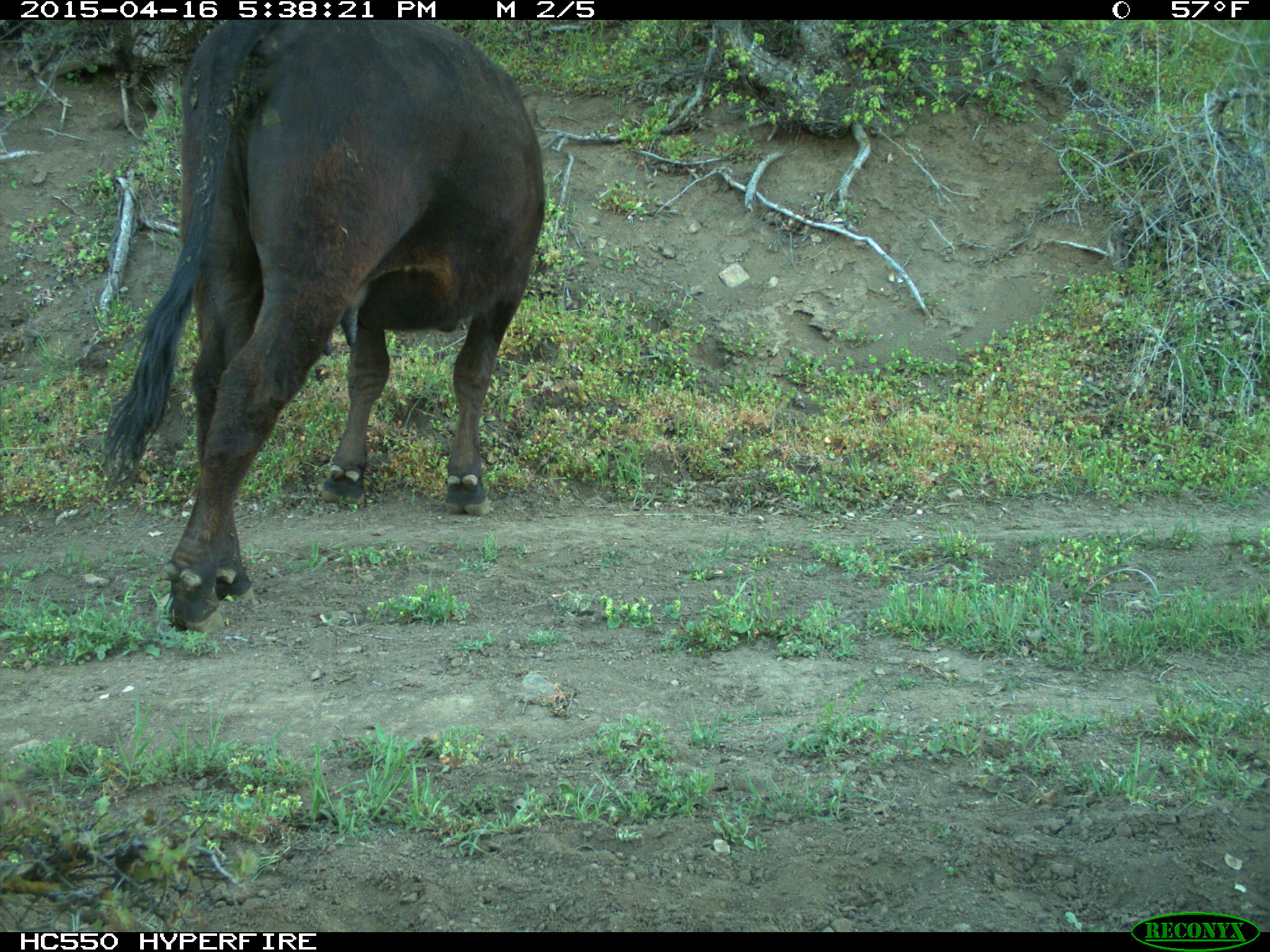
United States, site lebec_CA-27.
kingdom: Animalia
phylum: Chordata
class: Mammalia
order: Artiodactyla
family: Bovidae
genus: Bos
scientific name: Bos taurus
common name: domestic cow